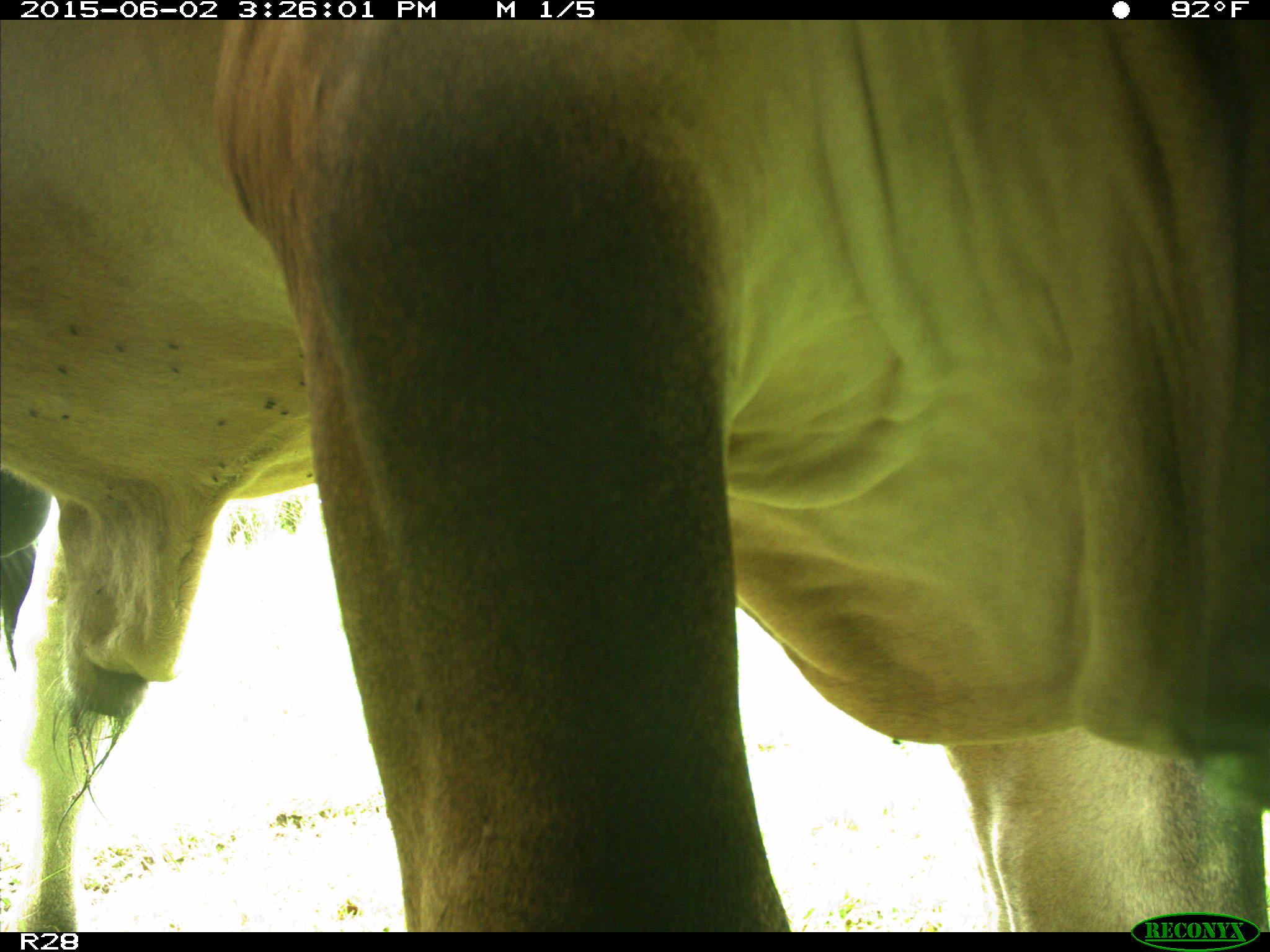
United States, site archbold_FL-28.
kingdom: Animalia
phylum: Chordata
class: Mammalia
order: Artiodactyla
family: Bovidae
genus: Bos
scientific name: Bos taurus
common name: domestic cow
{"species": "Bos taurus (domestic cow)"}